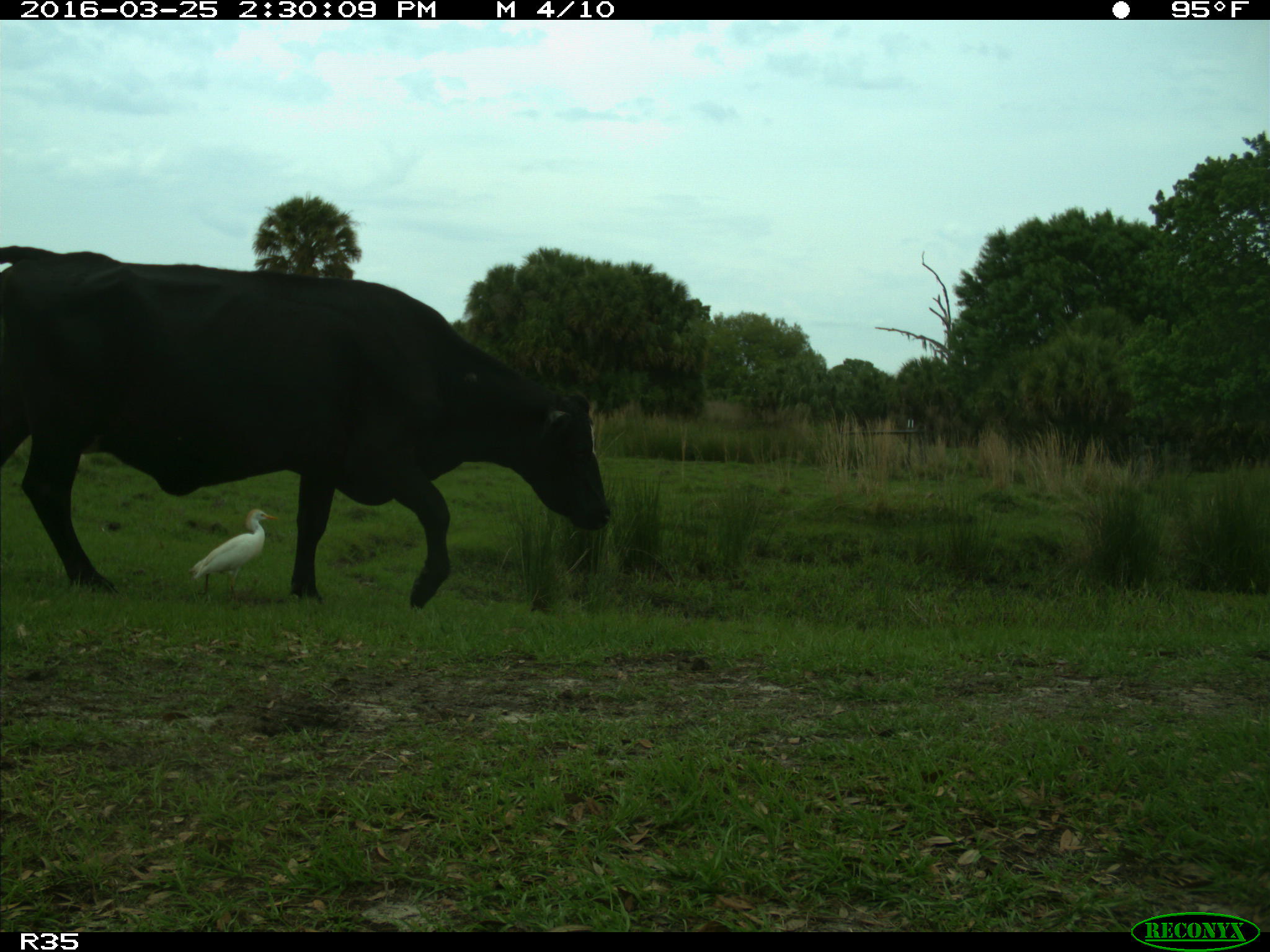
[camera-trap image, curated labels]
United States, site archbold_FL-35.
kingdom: Animalia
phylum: Chordata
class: Mammalia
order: Artiodactyla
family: Bovidae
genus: Bos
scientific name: Bos taurus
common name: domestic cow